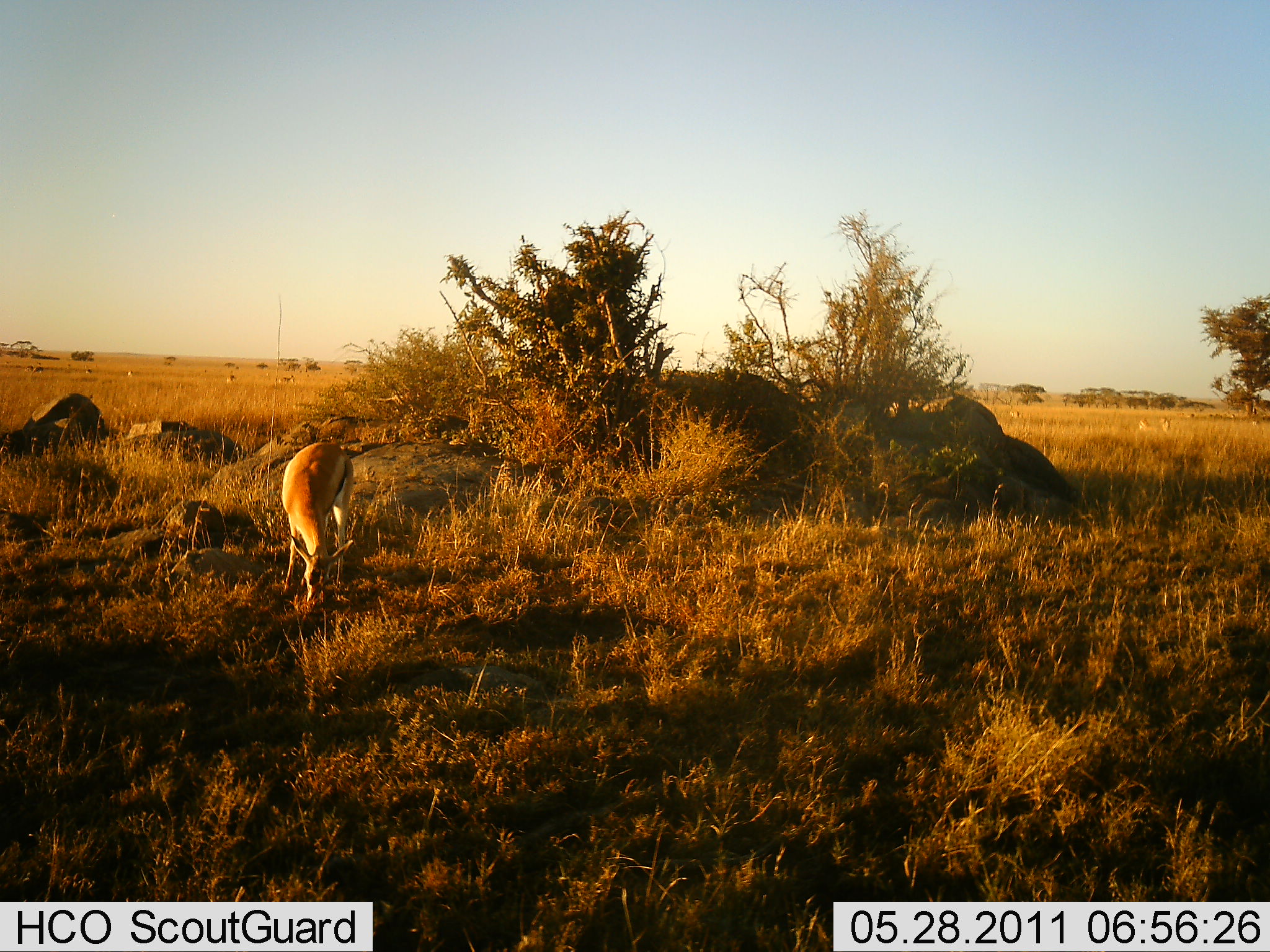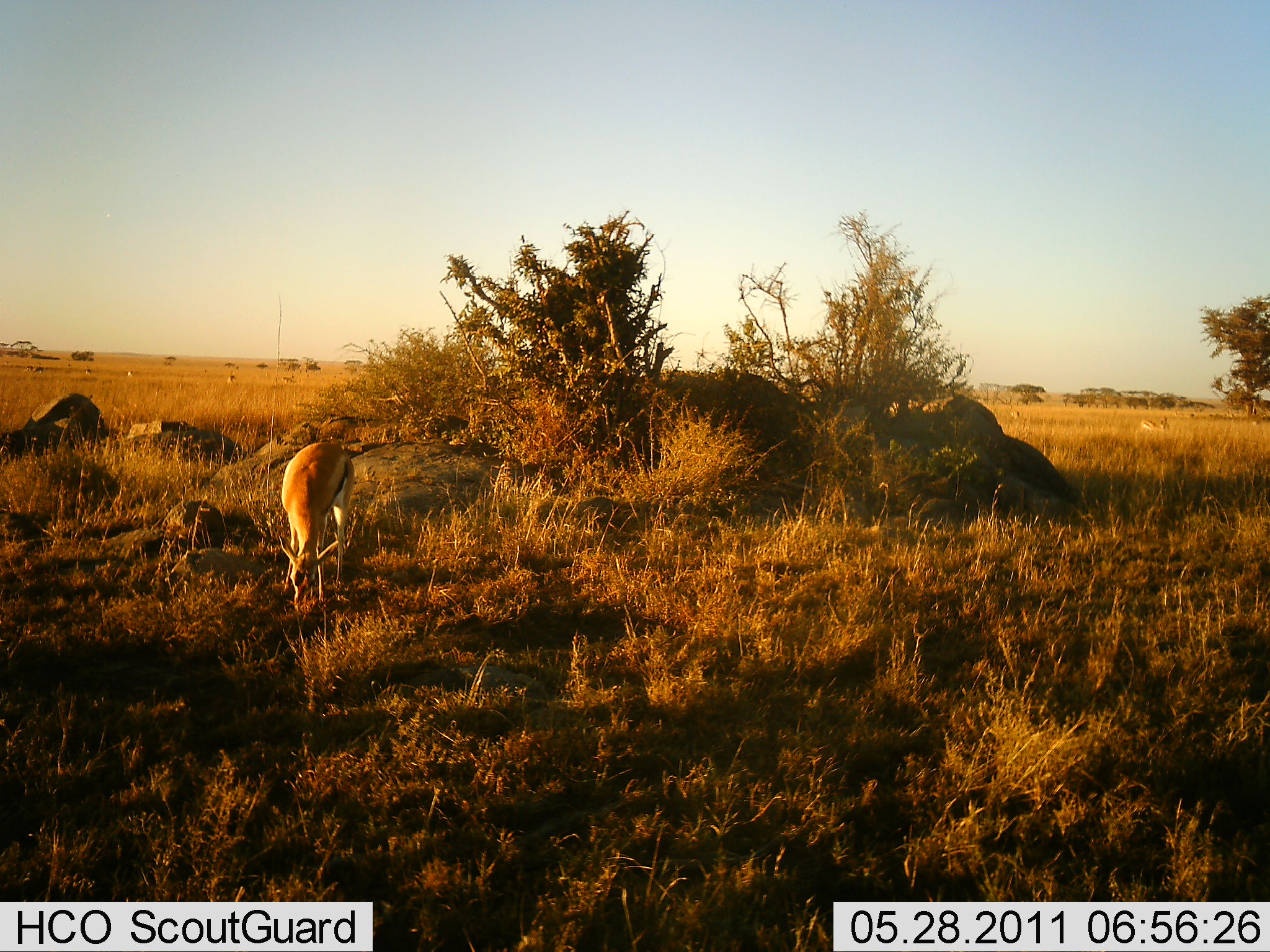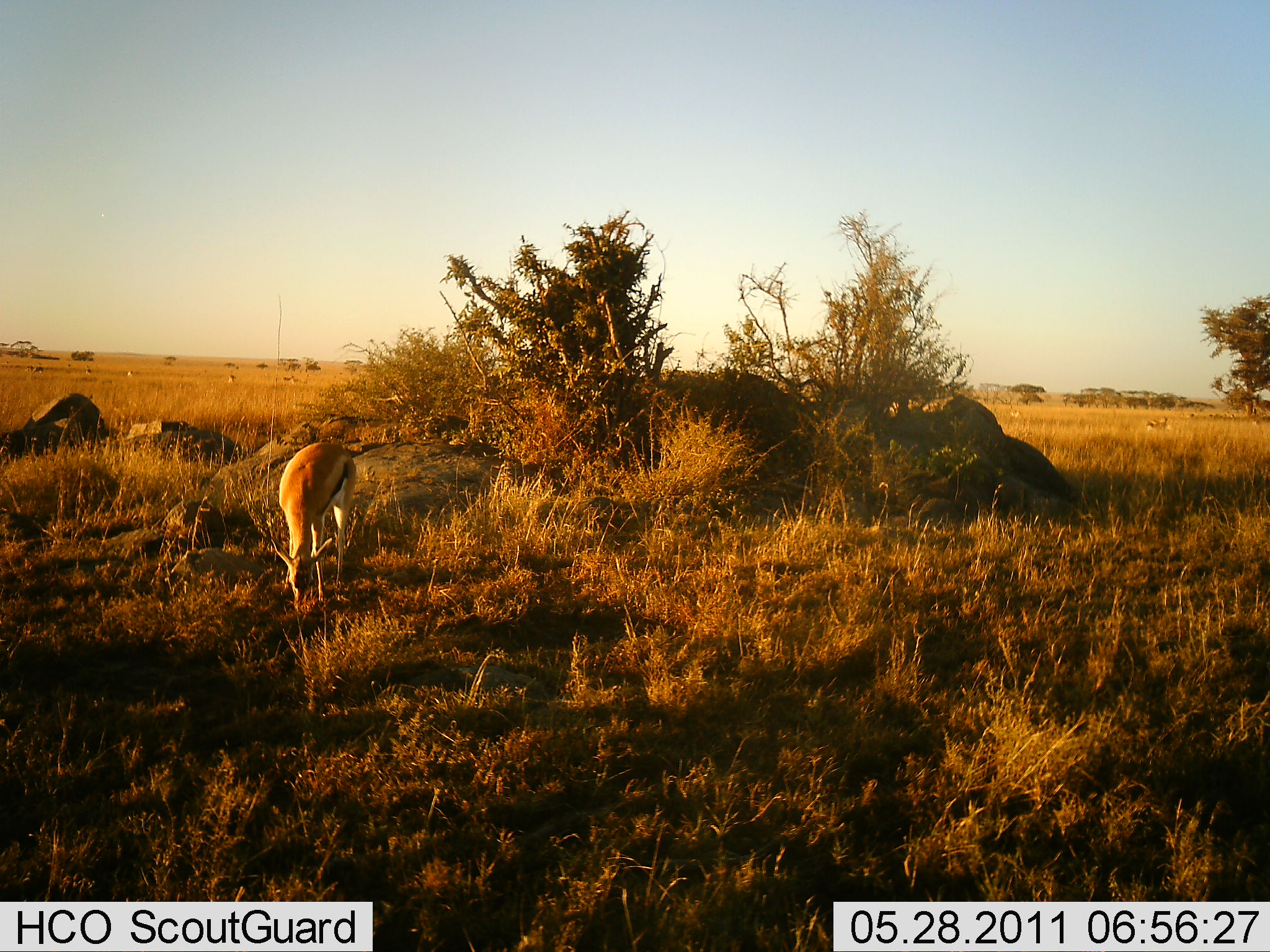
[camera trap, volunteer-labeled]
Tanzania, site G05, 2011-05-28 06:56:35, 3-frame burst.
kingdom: Animalia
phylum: Chordata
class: Mammalia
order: Artiodactyla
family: Bovidae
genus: Eudorcas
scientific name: Eudorcas thomsonii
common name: thomson's gazelle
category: gazellethomsons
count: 1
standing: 14%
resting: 0%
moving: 14%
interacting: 0%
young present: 0%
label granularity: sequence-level